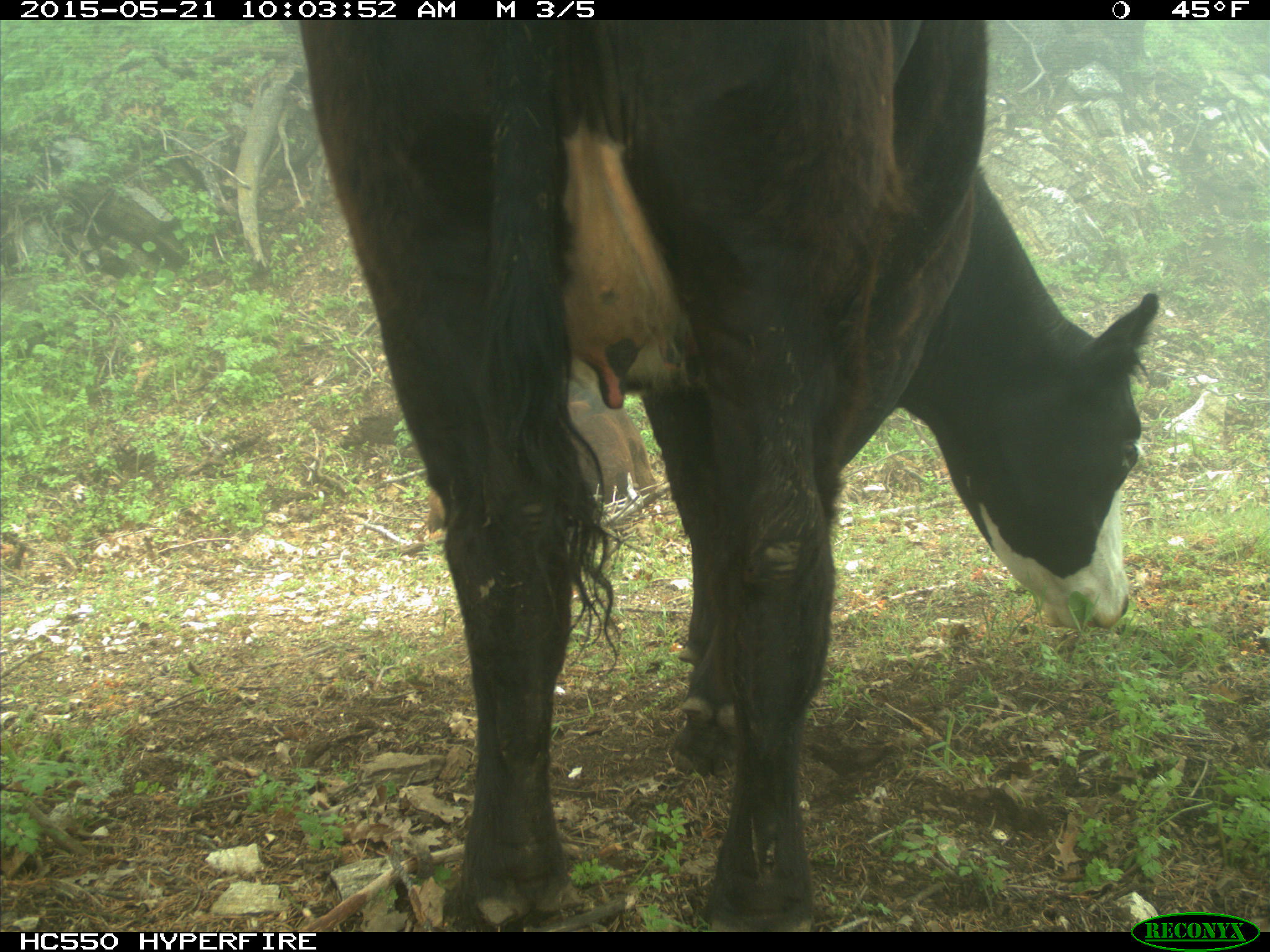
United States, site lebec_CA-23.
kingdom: Animalia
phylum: Chordata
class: Mammalia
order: Artiodactyla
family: Bovidae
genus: Bos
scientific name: Bos taurus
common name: domestic cow